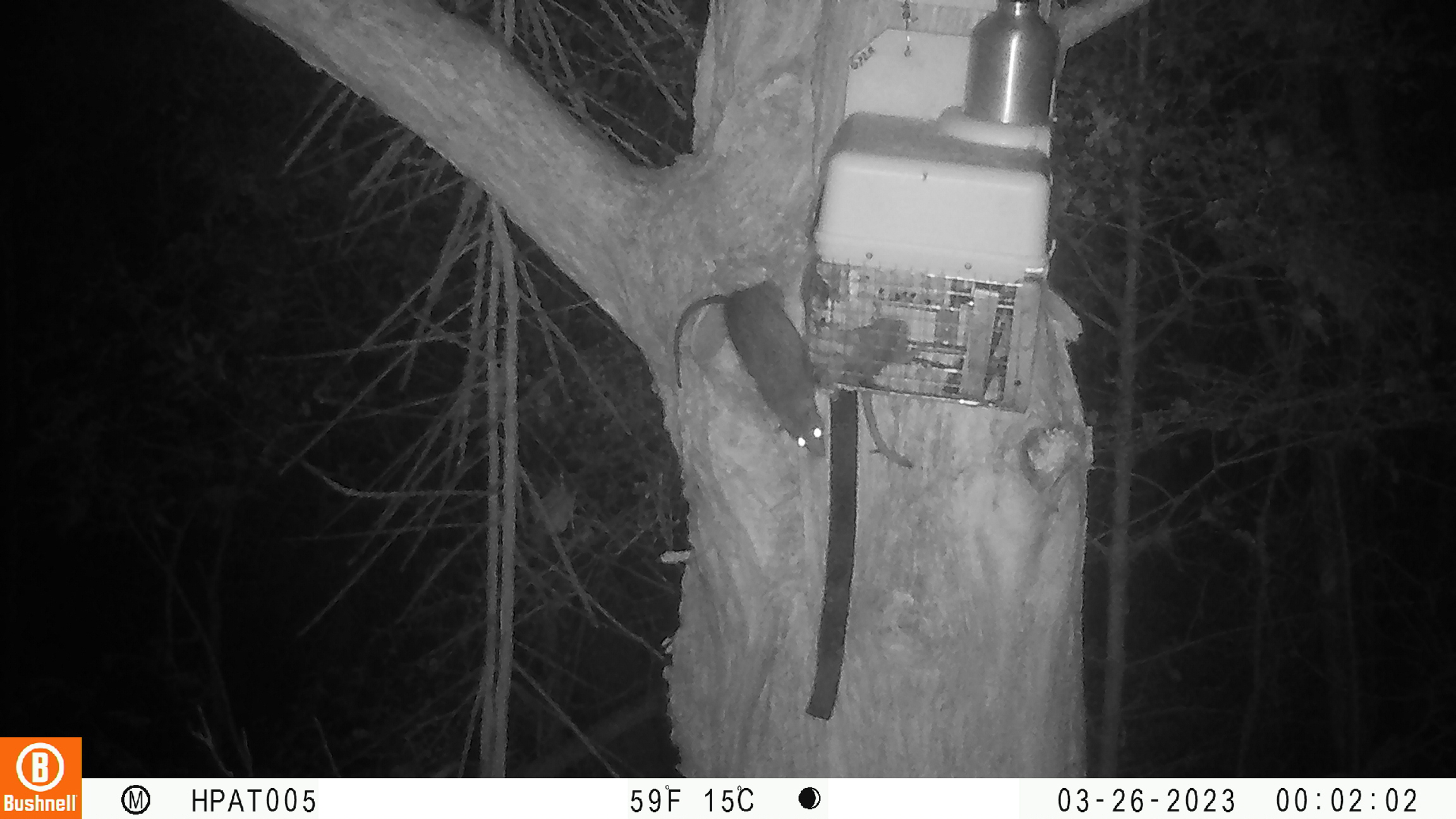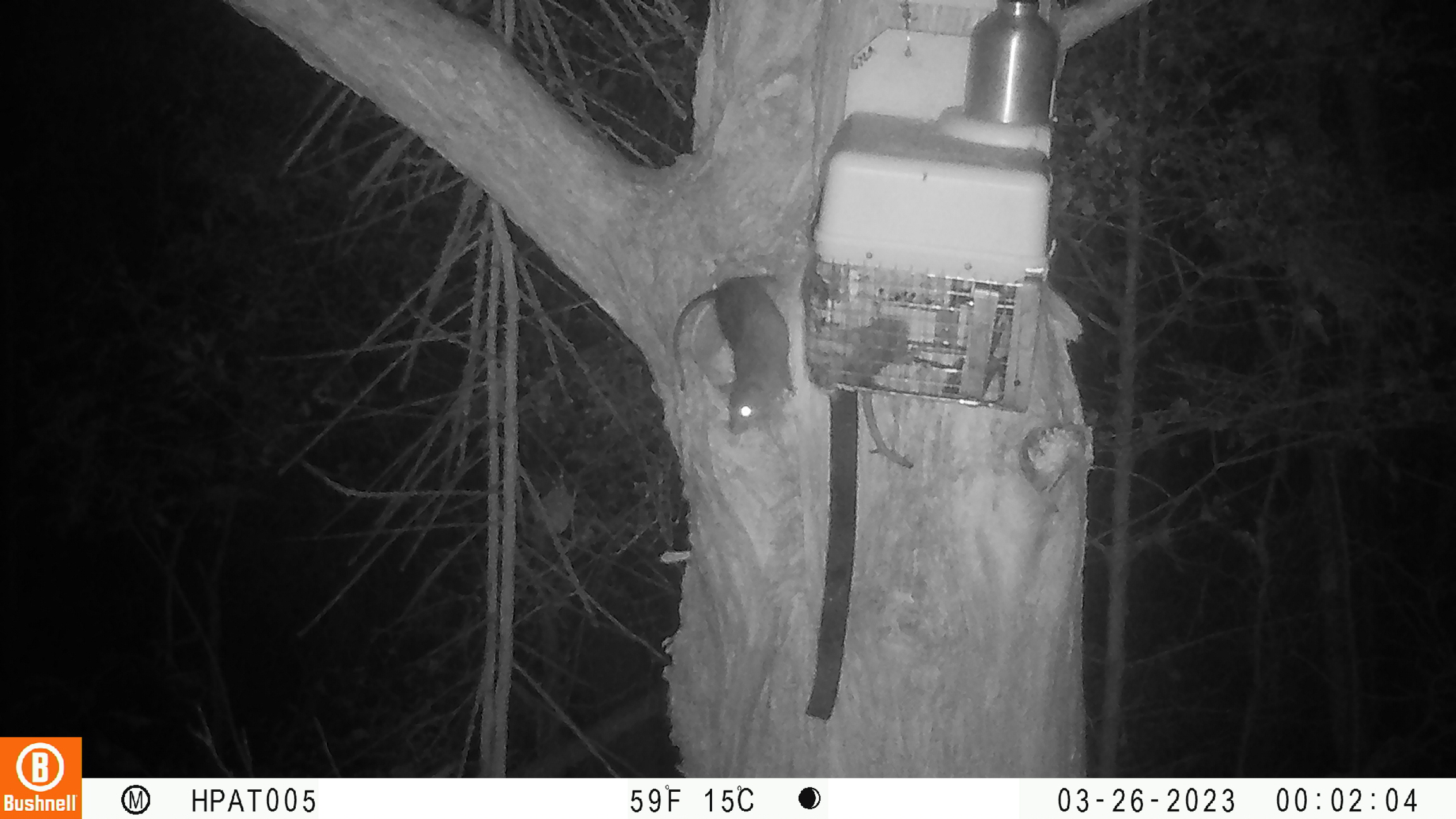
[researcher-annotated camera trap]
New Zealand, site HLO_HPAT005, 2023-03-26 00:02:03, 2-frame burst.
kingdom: Animalia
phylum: Chordata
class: Mammalia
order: Rodentia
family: Muridae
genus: Rattus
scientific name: Rattus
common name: rat